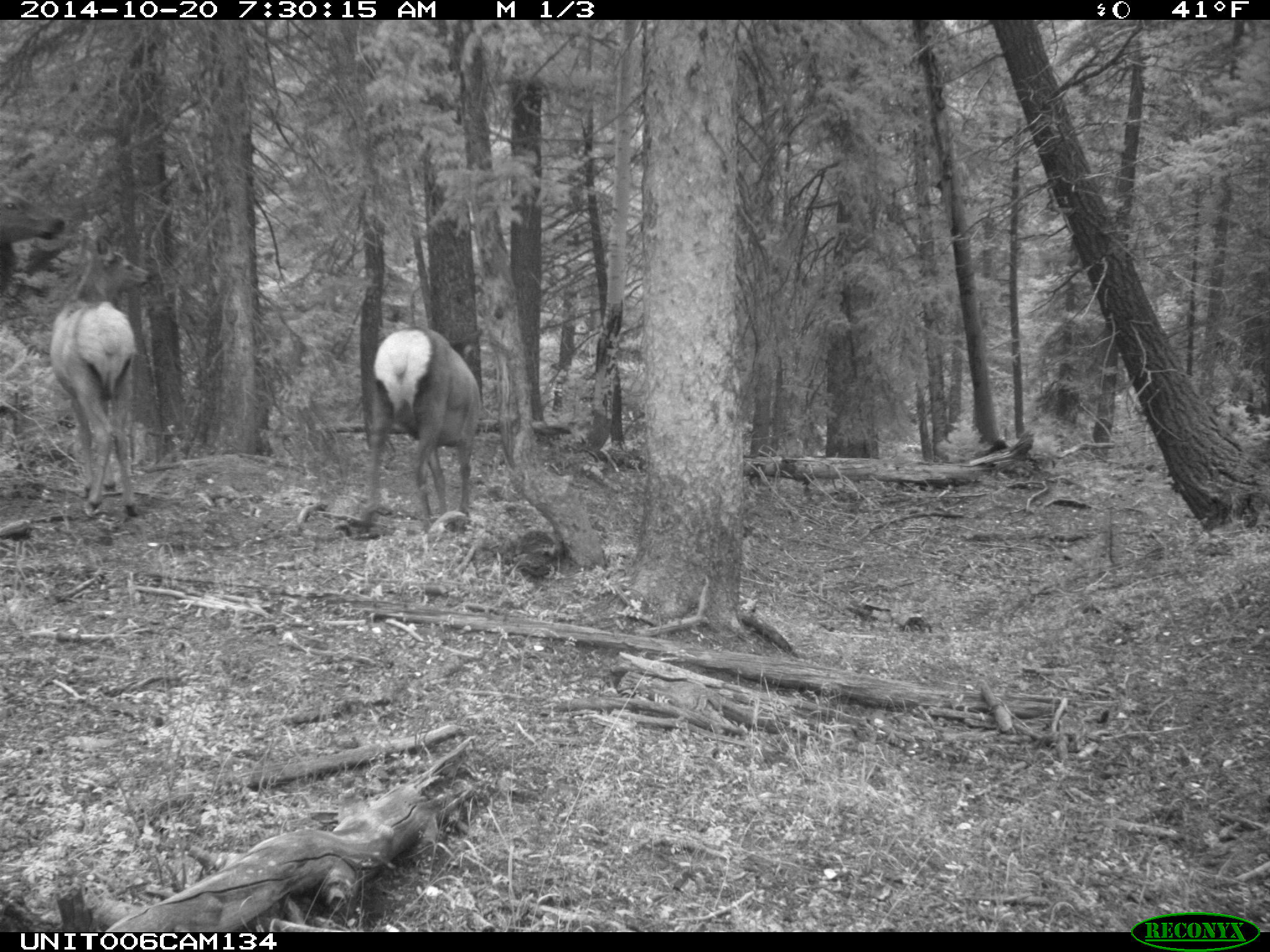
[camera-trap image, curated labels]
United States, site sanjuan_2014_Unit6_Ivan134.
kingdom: Animalia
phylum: Chordata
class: Mammalia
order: Artiodactyla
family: Cervidae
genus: Cervus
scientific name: Cervus elaphus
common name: red deer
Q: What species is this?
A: Cervus elaphus (red deer).